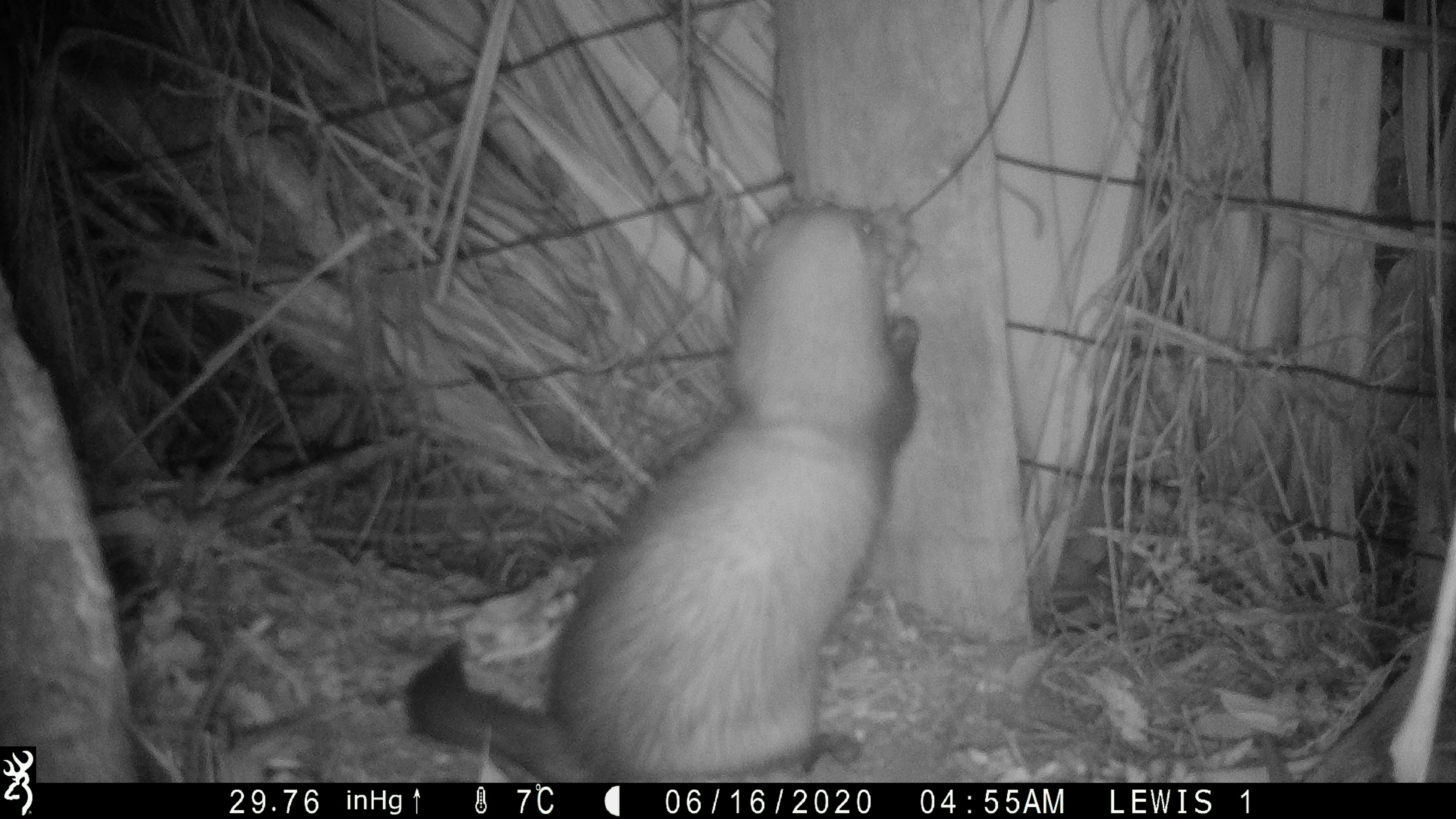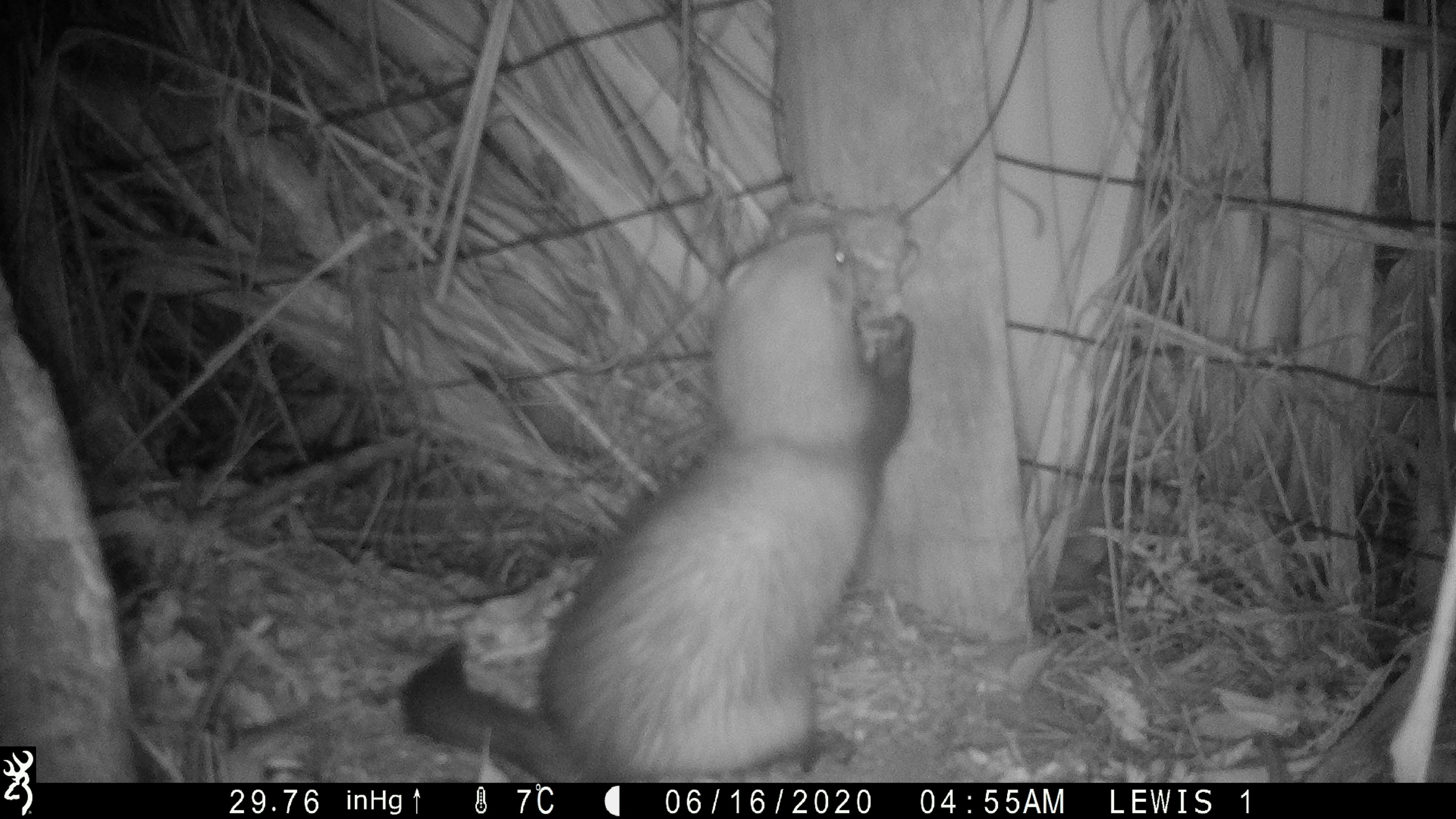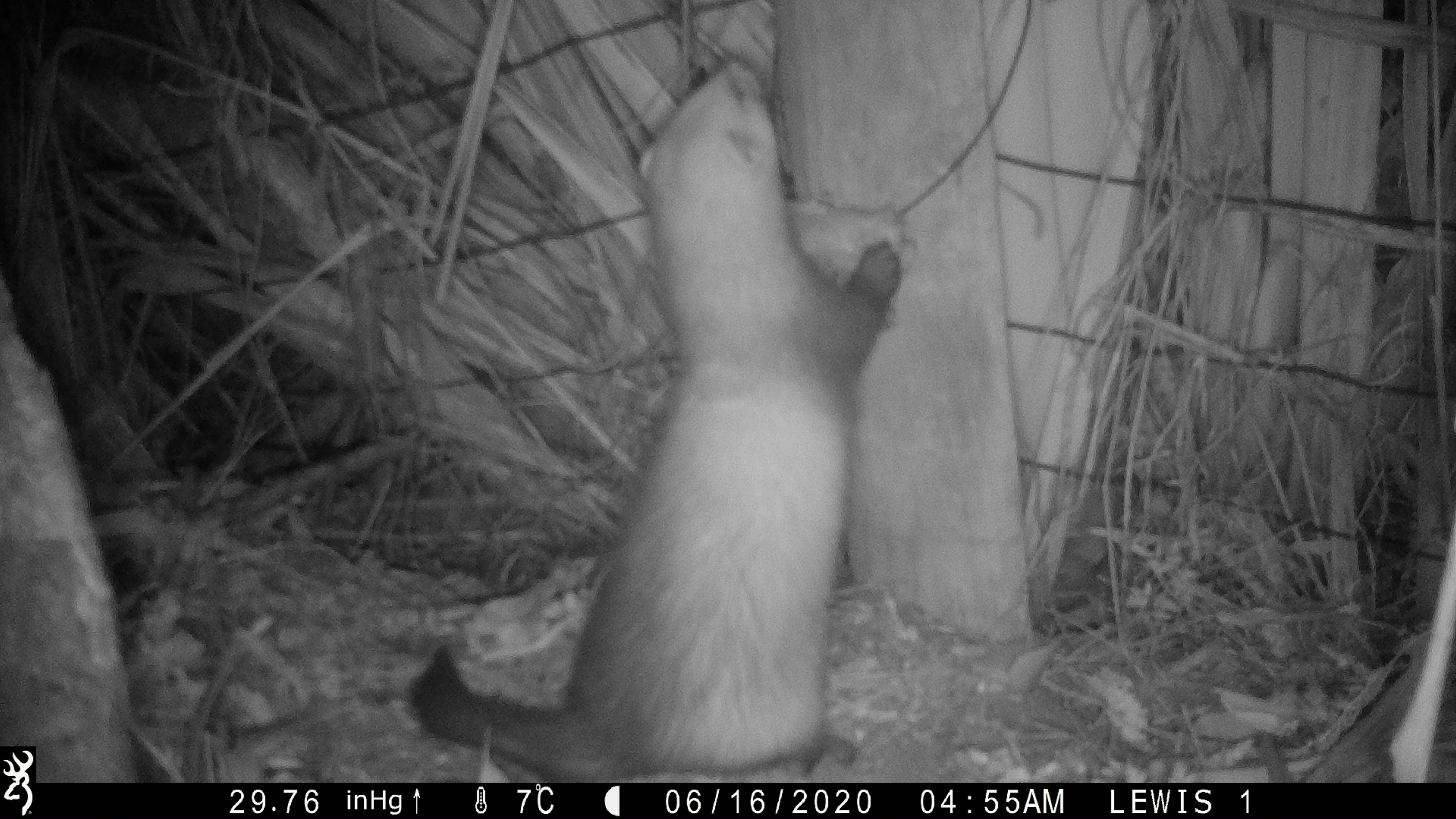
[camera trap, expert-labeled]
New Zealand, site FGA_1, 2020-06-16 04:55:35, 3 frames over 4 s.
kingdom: Animalia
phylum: Chordata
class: Mammalia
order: Carnivora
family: Mustelidae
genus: Mustela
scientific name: Mustela furo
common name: ferret